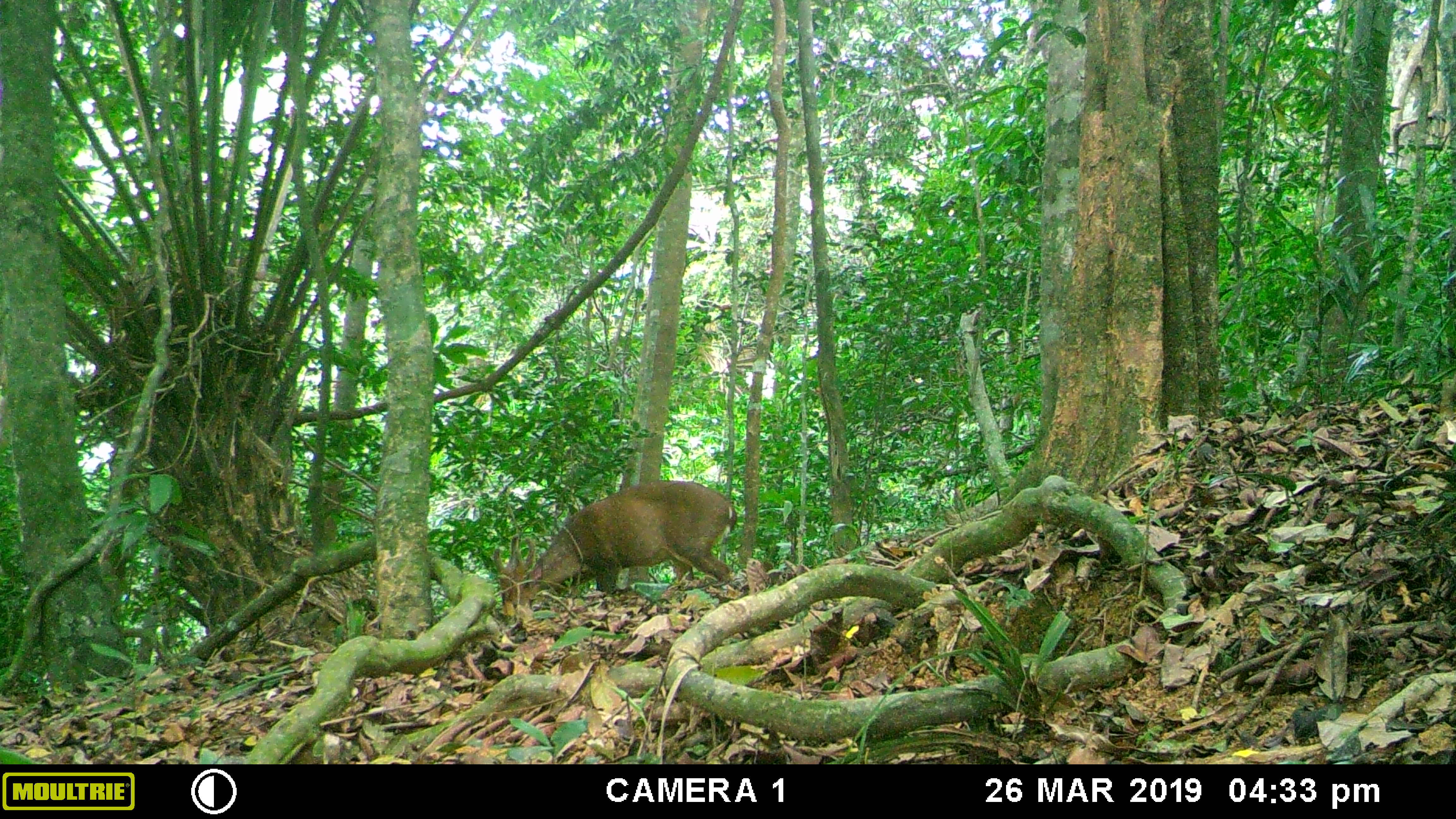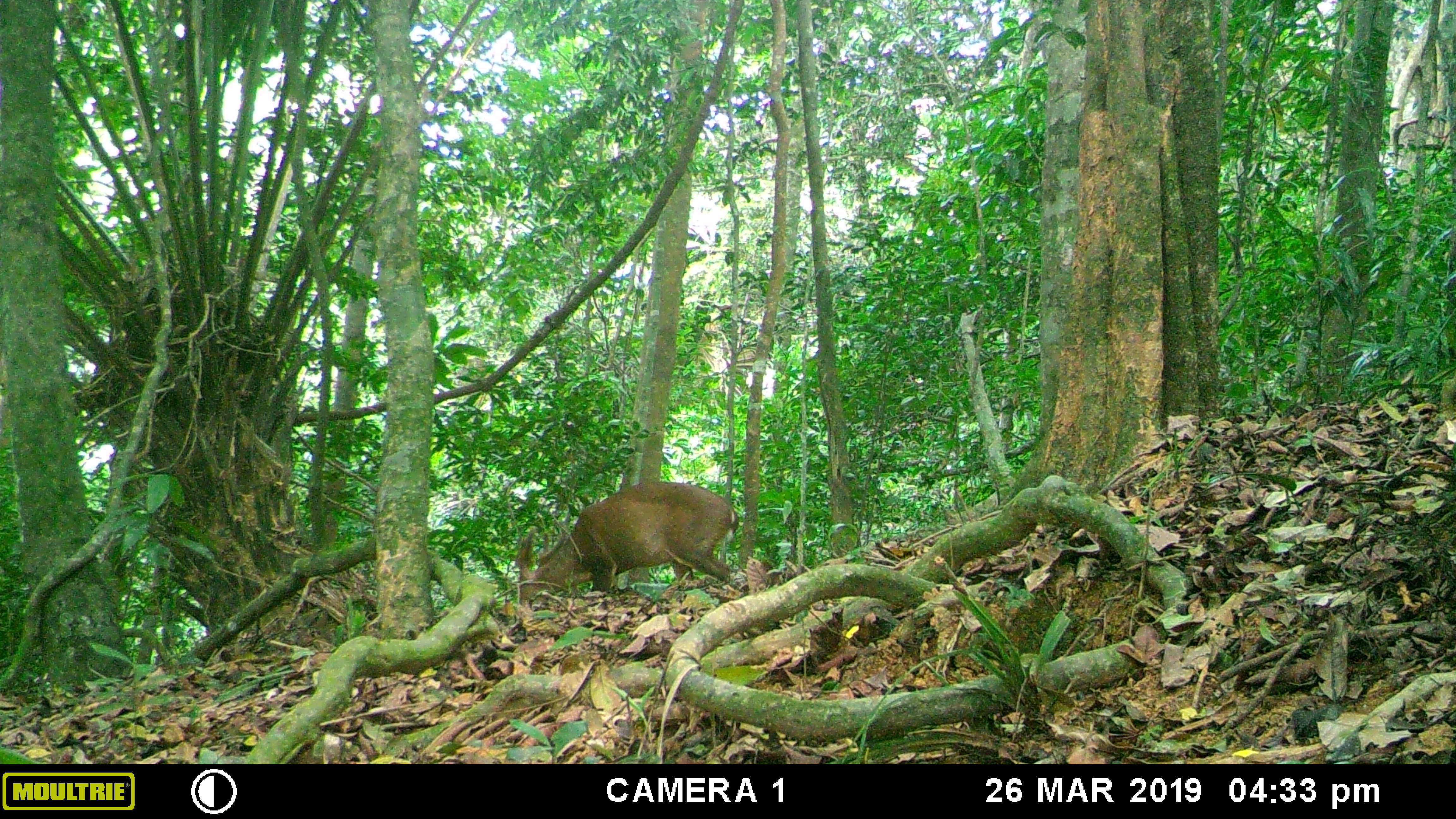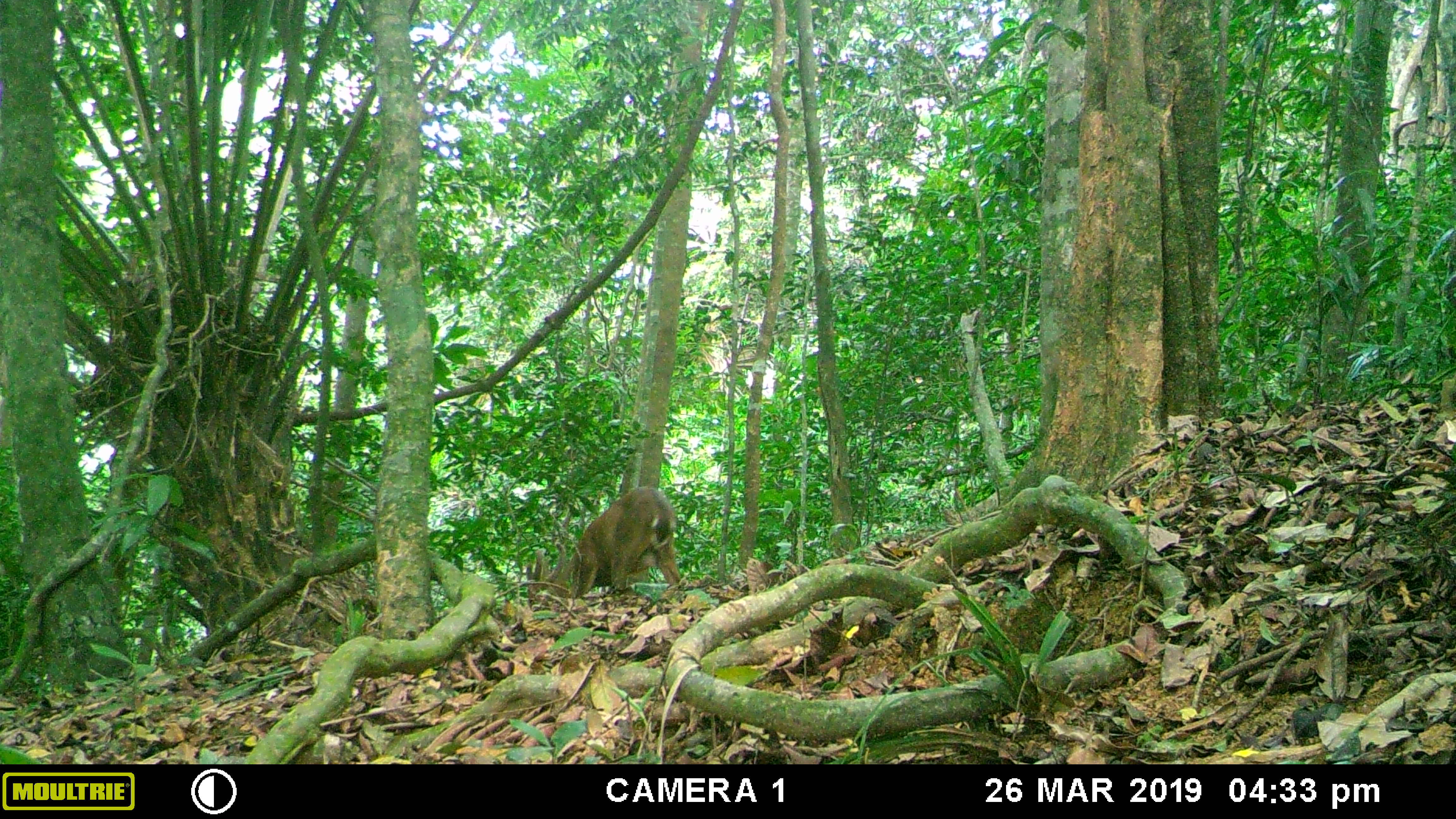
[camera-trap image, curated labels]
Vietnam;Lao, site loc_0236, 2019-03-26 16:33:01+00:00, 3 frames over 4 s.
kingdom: Animalia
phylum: Chordata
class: Mammalia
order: Artiodactyla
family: Cervidae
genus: Muntiacus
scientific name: Muntiacus vuquangensis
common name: large-antlered muntjac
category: large antlered muntjac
Large antlered muntjac (large-antlered muntjac) (Muntiacus vuquangensis). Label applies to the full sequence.